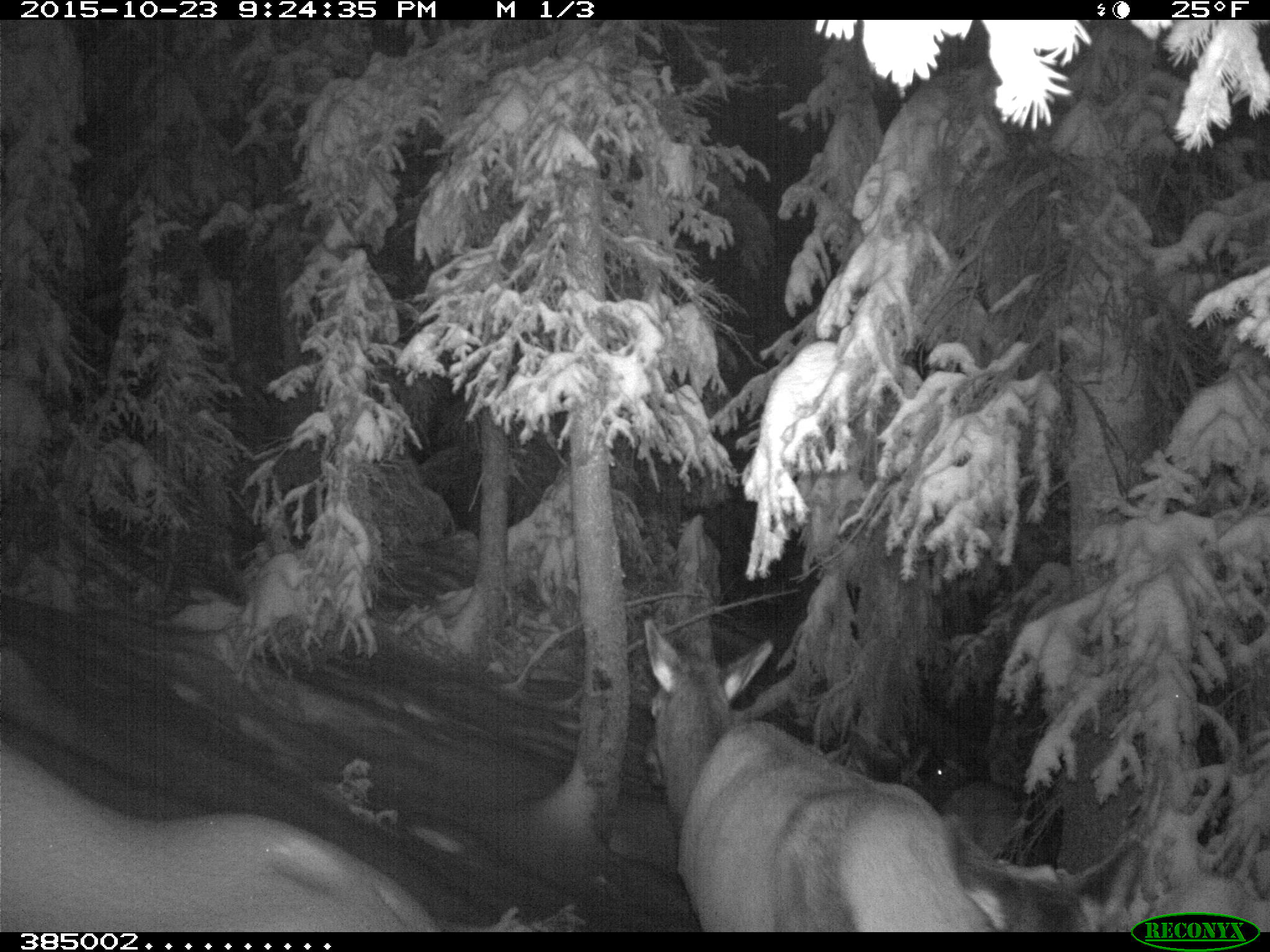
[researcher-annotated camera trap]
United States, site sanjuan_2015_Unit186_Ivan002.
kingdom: Animalia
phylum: Chordata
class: Mammalia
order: Artiodactyla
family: Cervidae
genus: Cervus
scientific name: Cervus elaphus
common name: red deer